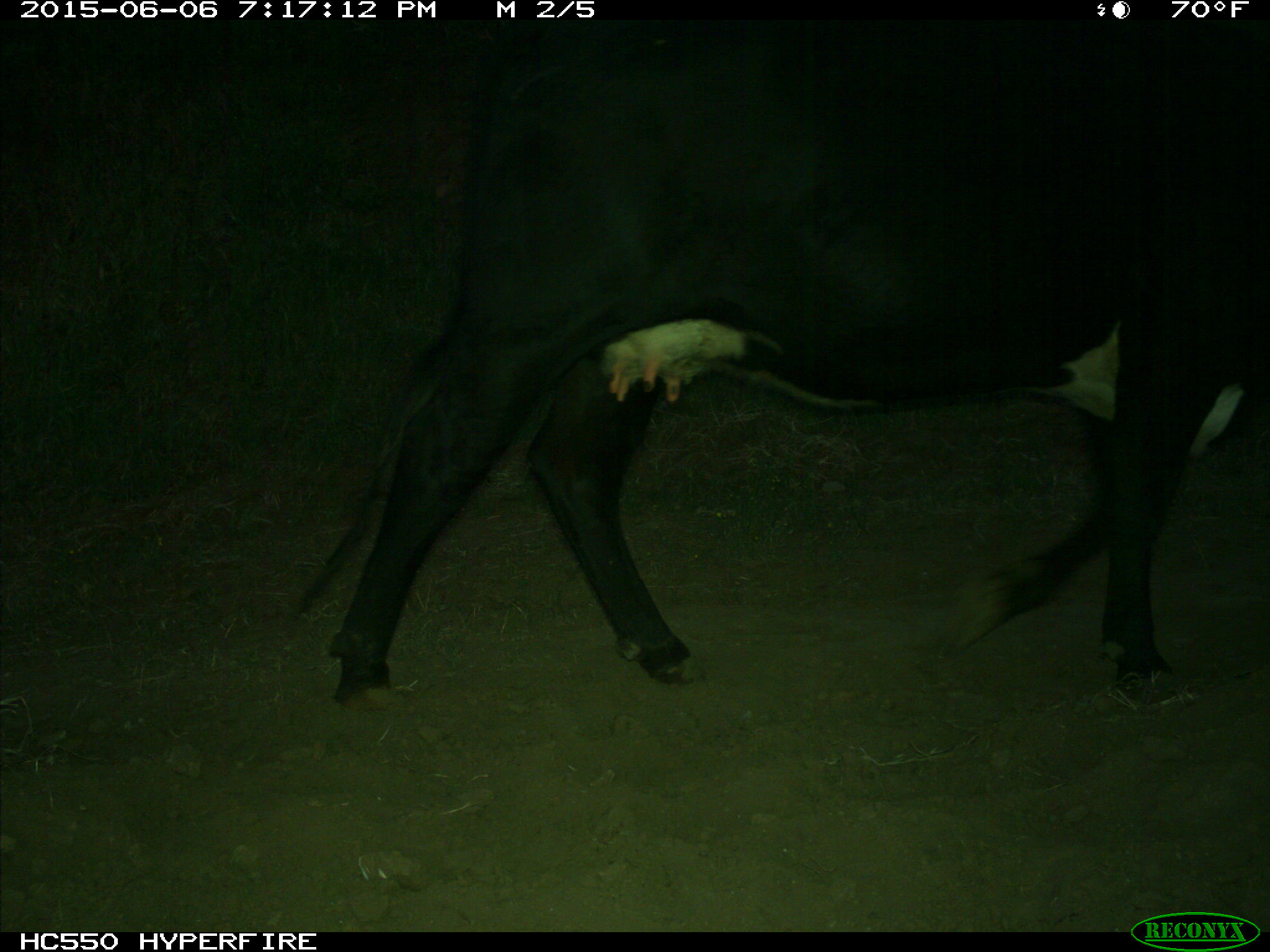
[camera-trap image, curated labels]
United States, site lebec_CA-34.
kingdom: Animalia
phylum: Chordata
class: Mammalia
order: Artiodactyla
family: Bovidae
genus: Bos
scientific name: Bos taurus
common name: domestic cow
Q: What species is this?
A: Bos taurus (domestic cow).